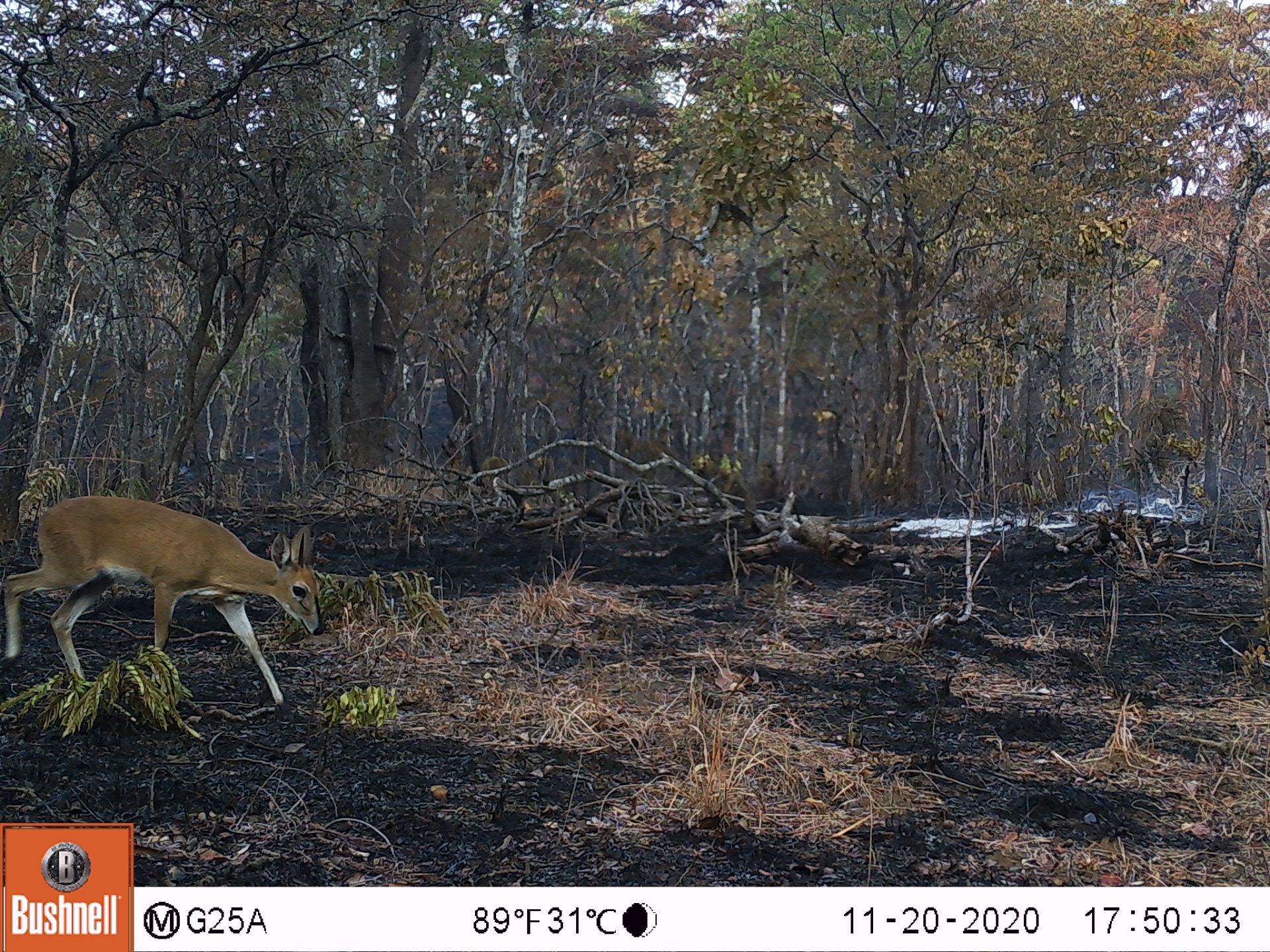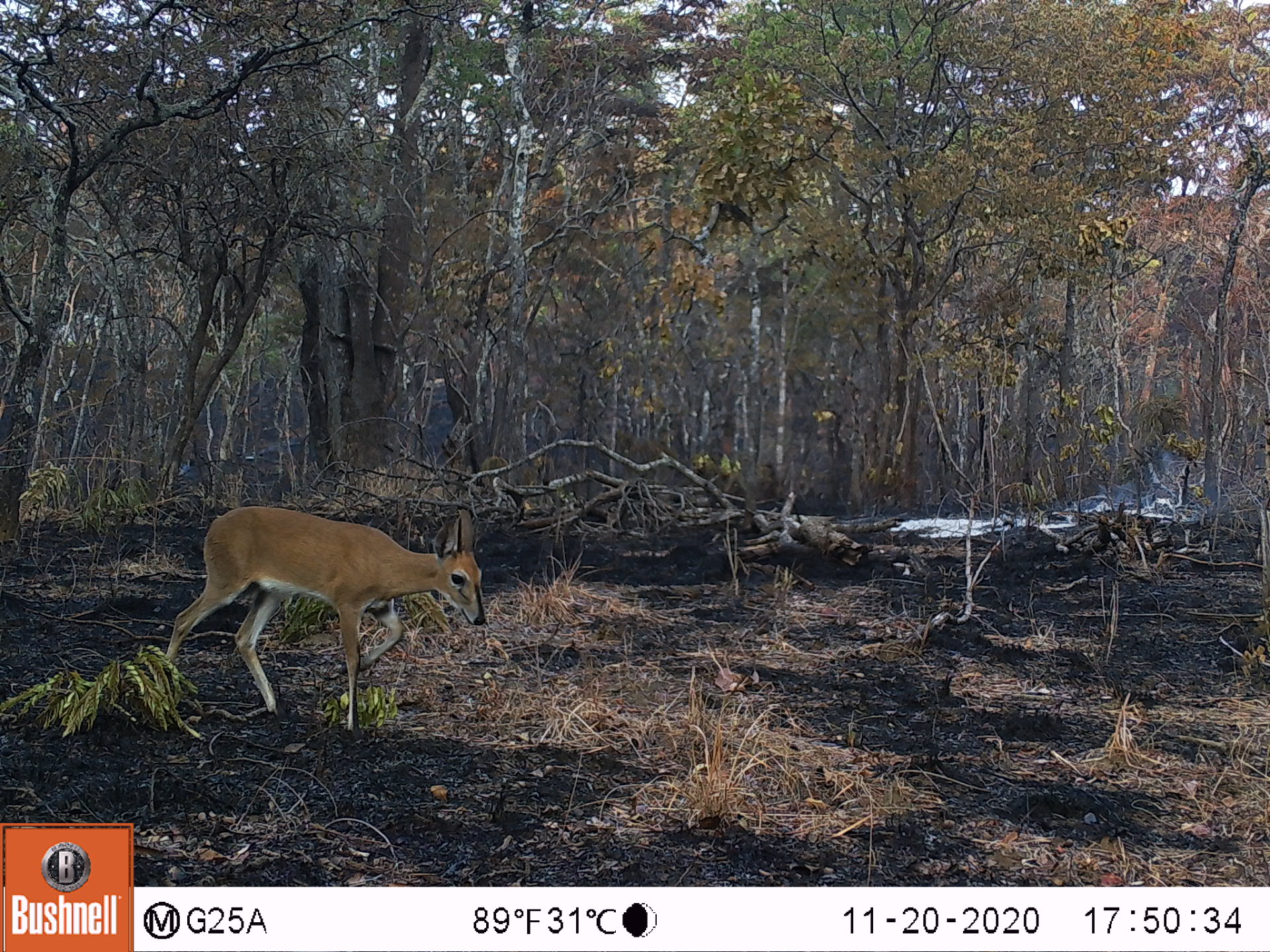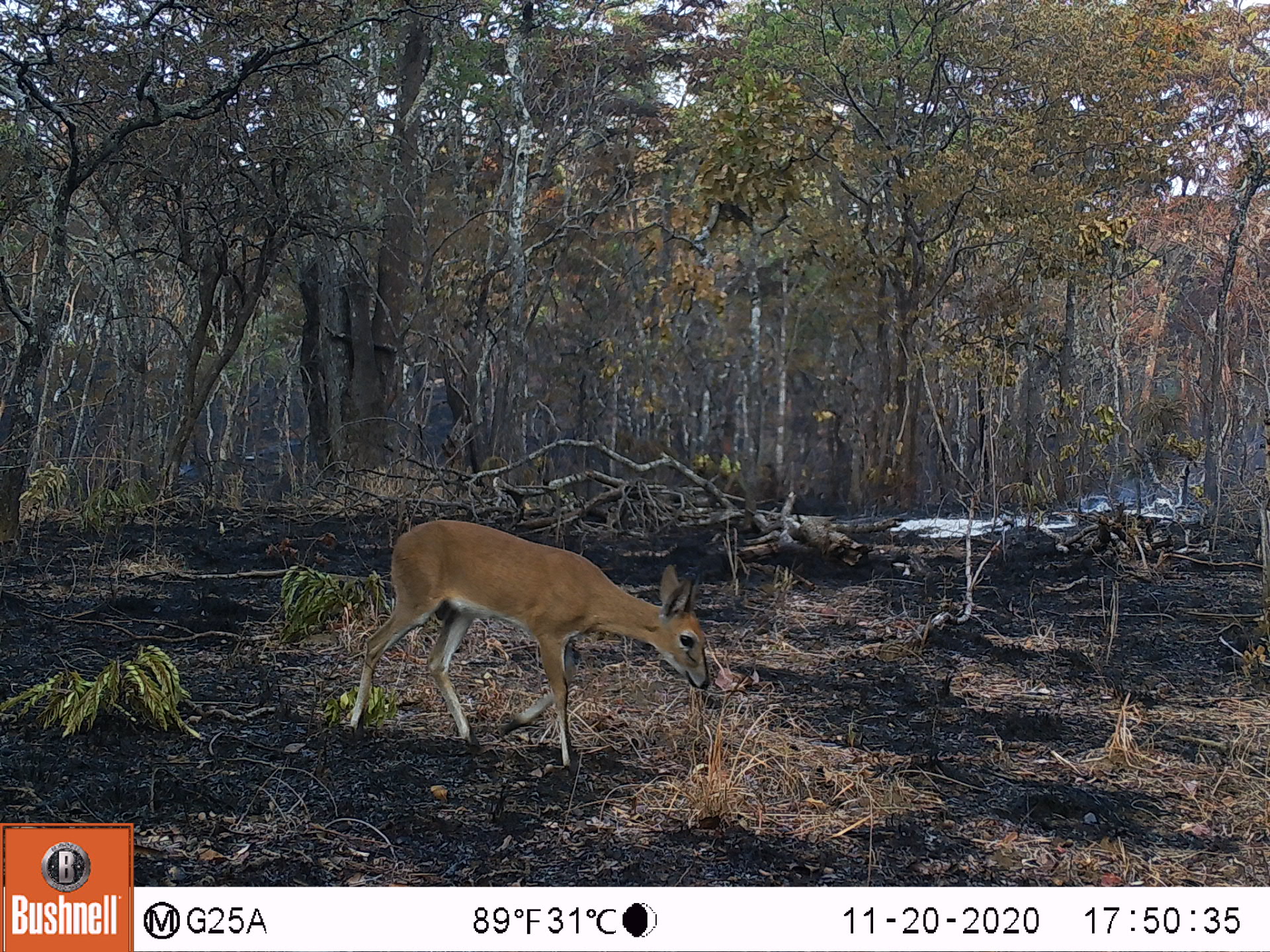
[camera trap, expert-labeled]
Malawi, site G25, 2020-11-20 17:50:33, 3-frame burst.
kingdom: Animalia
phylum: Chordata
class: Mammalia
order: Artiodactyla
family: Bovidae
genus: Sylvicapra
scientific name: Sylvicapra grimmia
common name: common duiker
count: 1